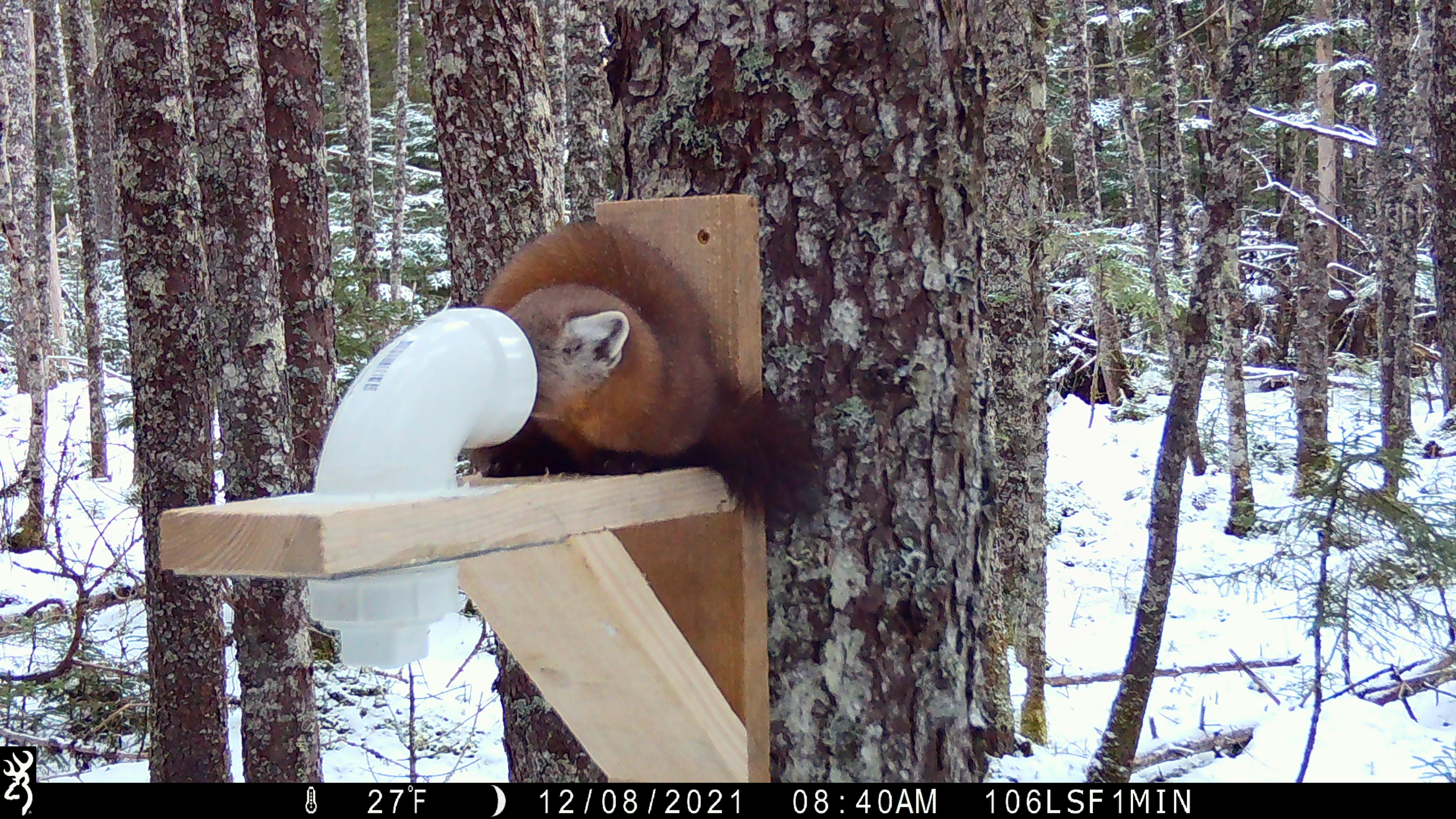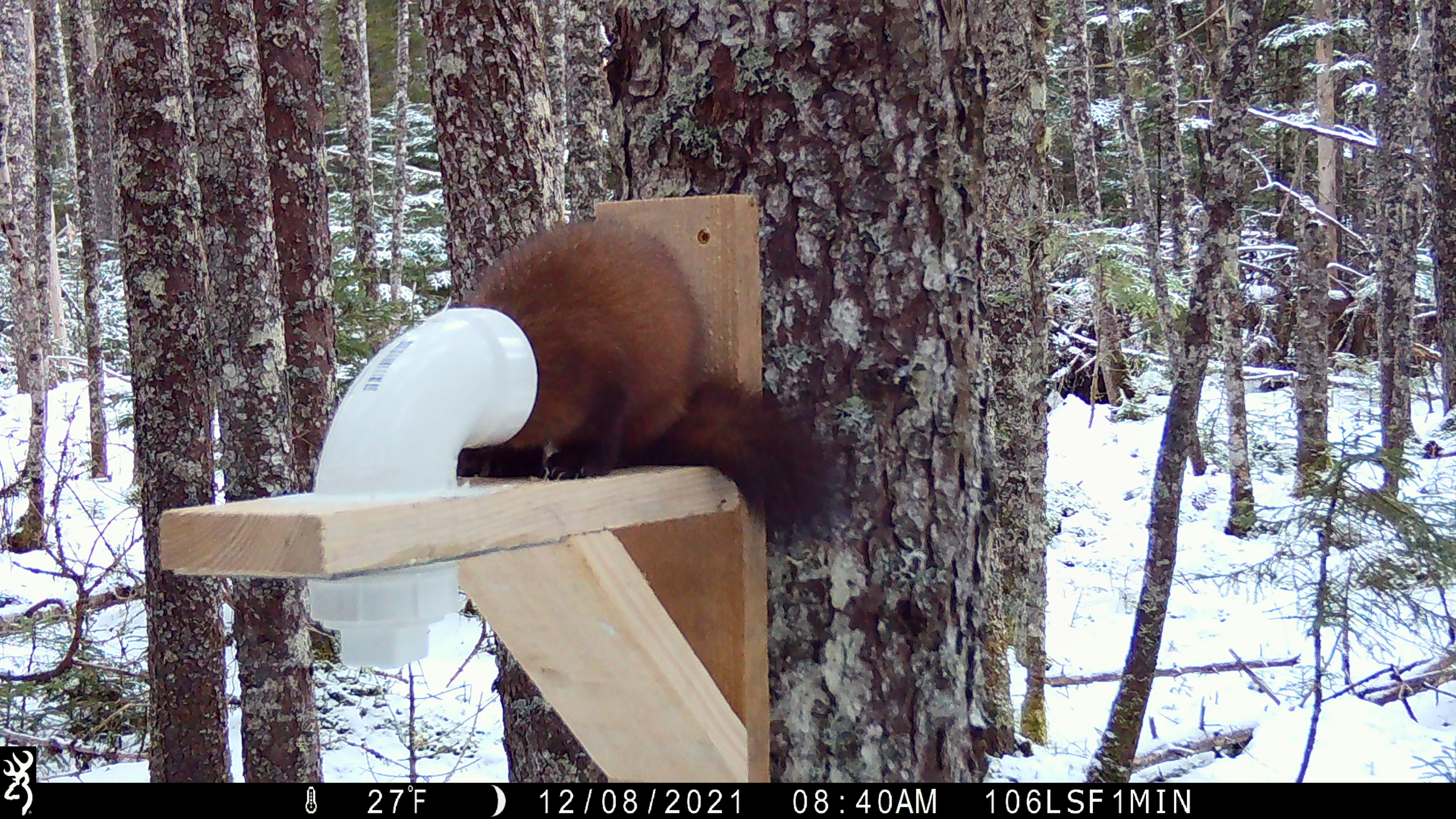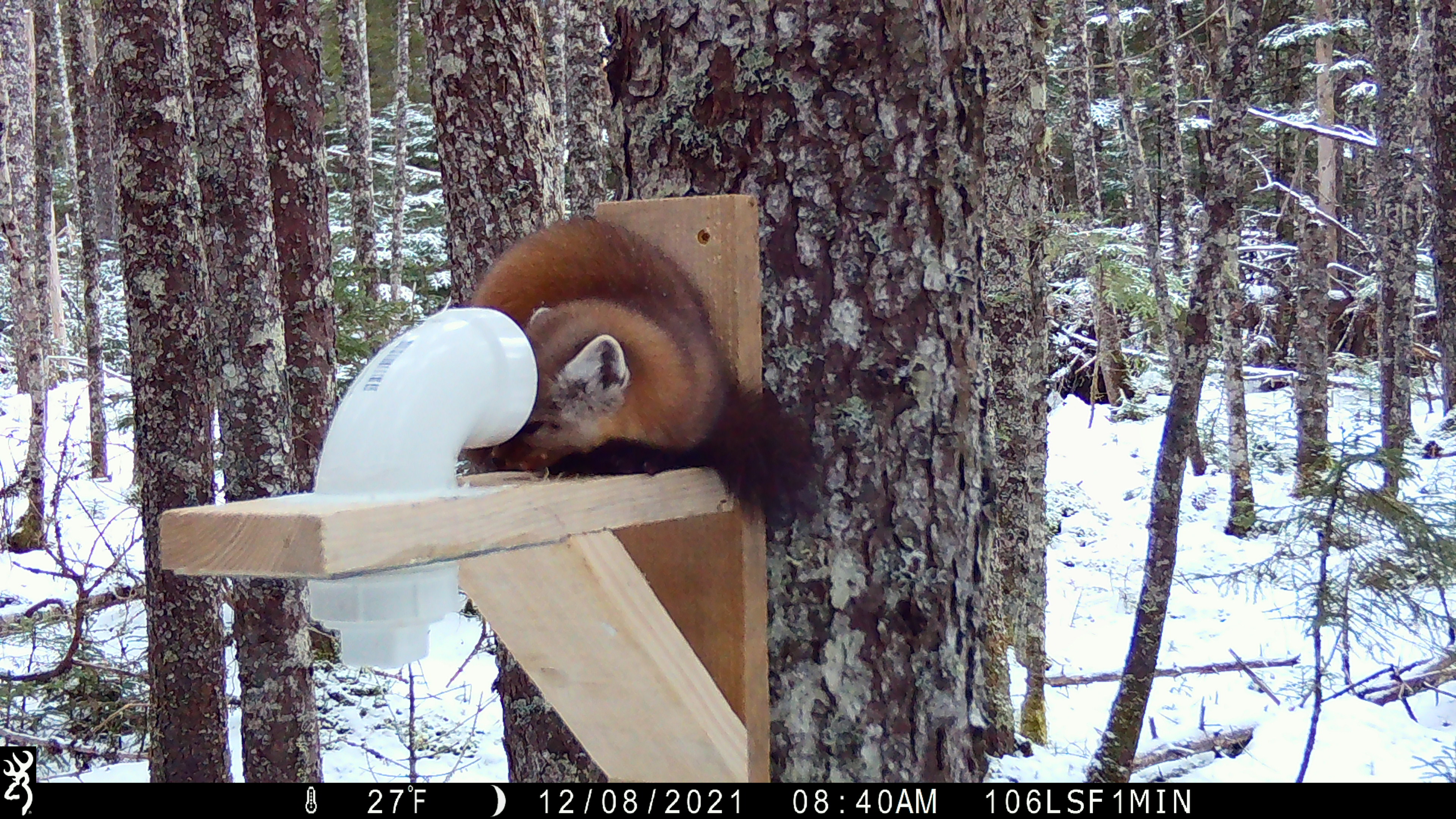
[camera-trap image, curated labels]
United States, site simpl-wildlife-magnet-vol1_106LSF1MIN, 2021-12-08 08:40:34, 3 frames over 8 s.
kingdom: Animalia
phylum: Chordata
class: Mammalia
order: Carnivora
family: Mustelidae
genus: Martes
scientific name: Martes americana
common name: american marten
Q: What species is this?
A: American marten (Martes americana).